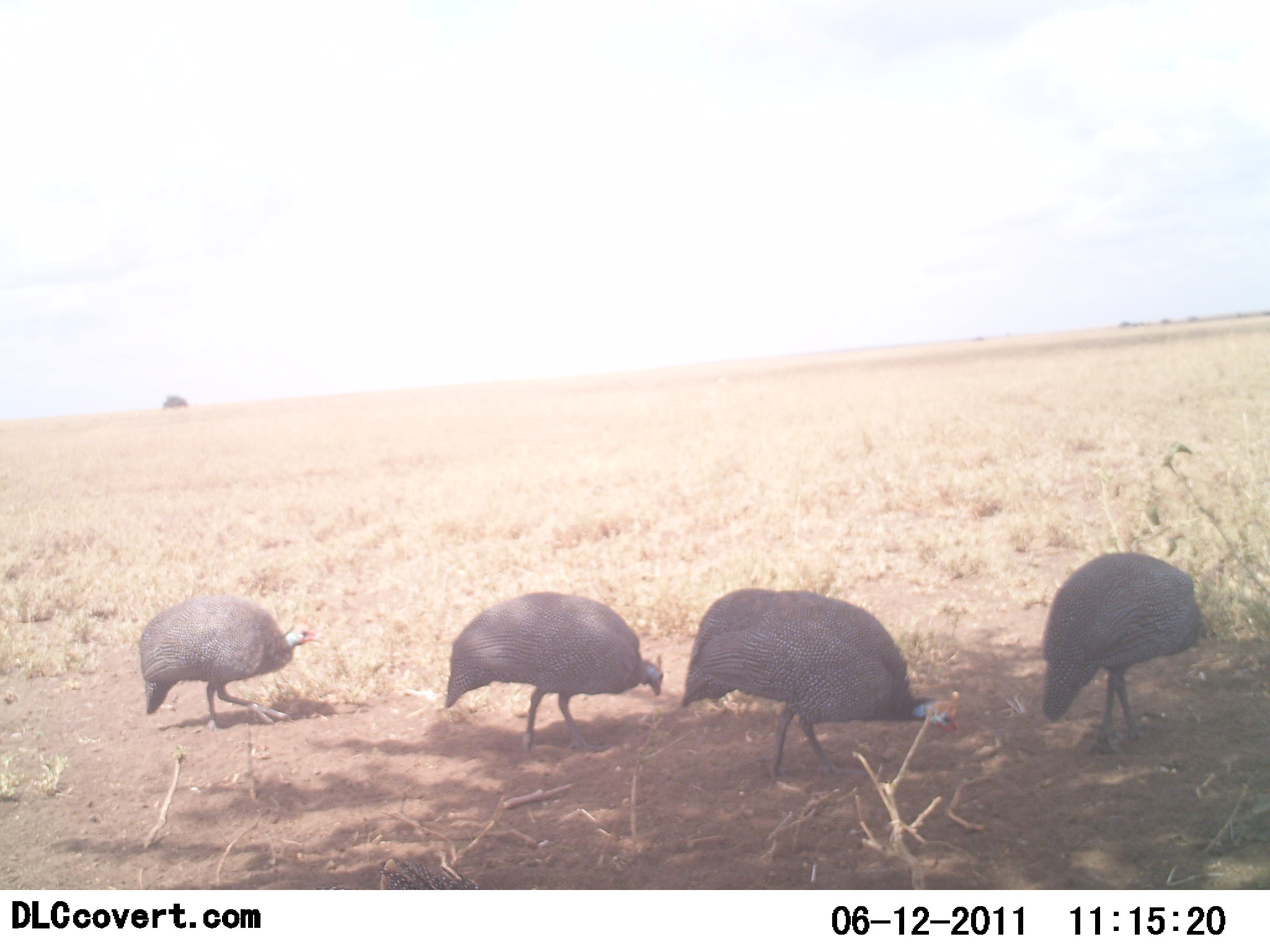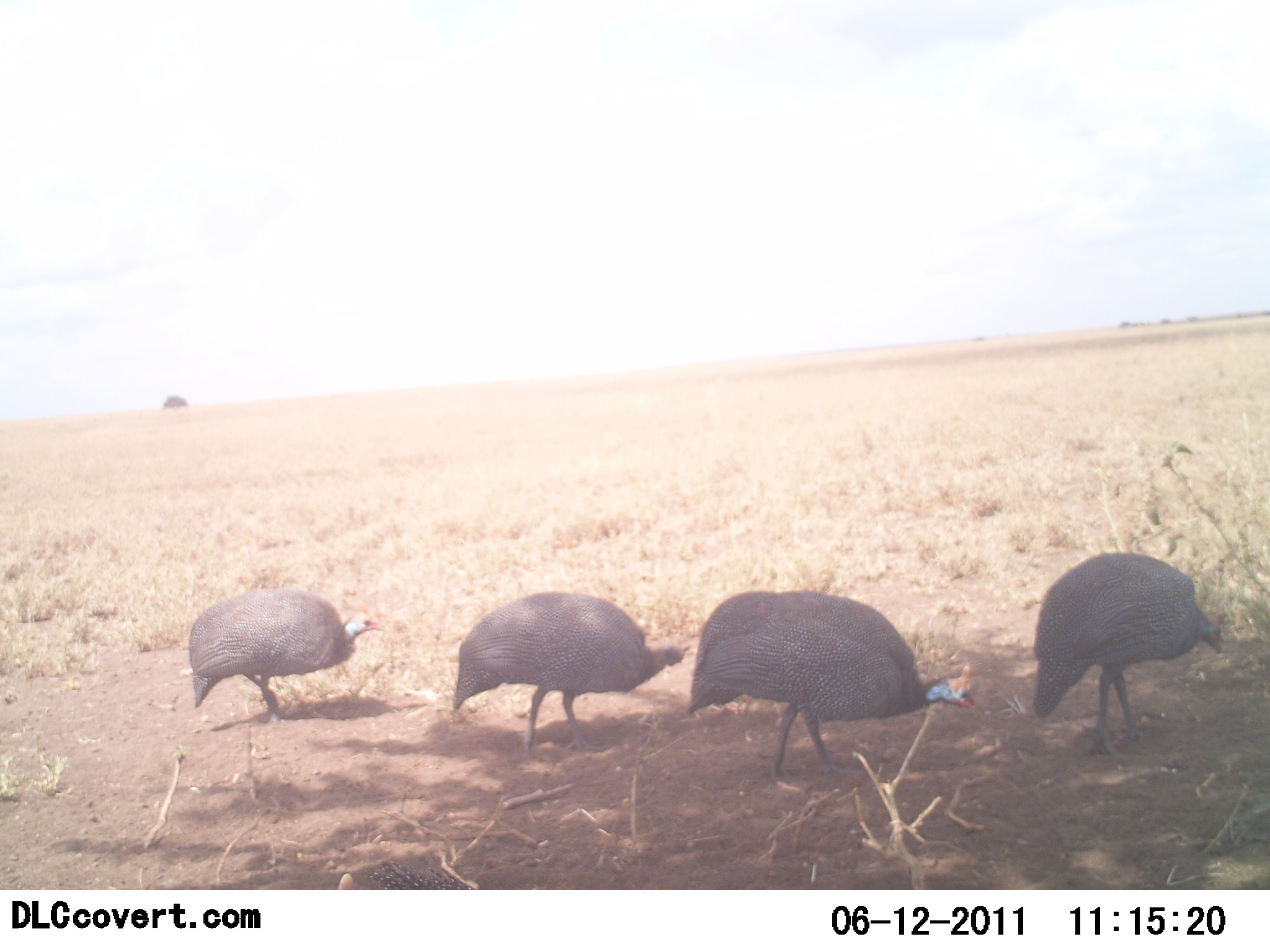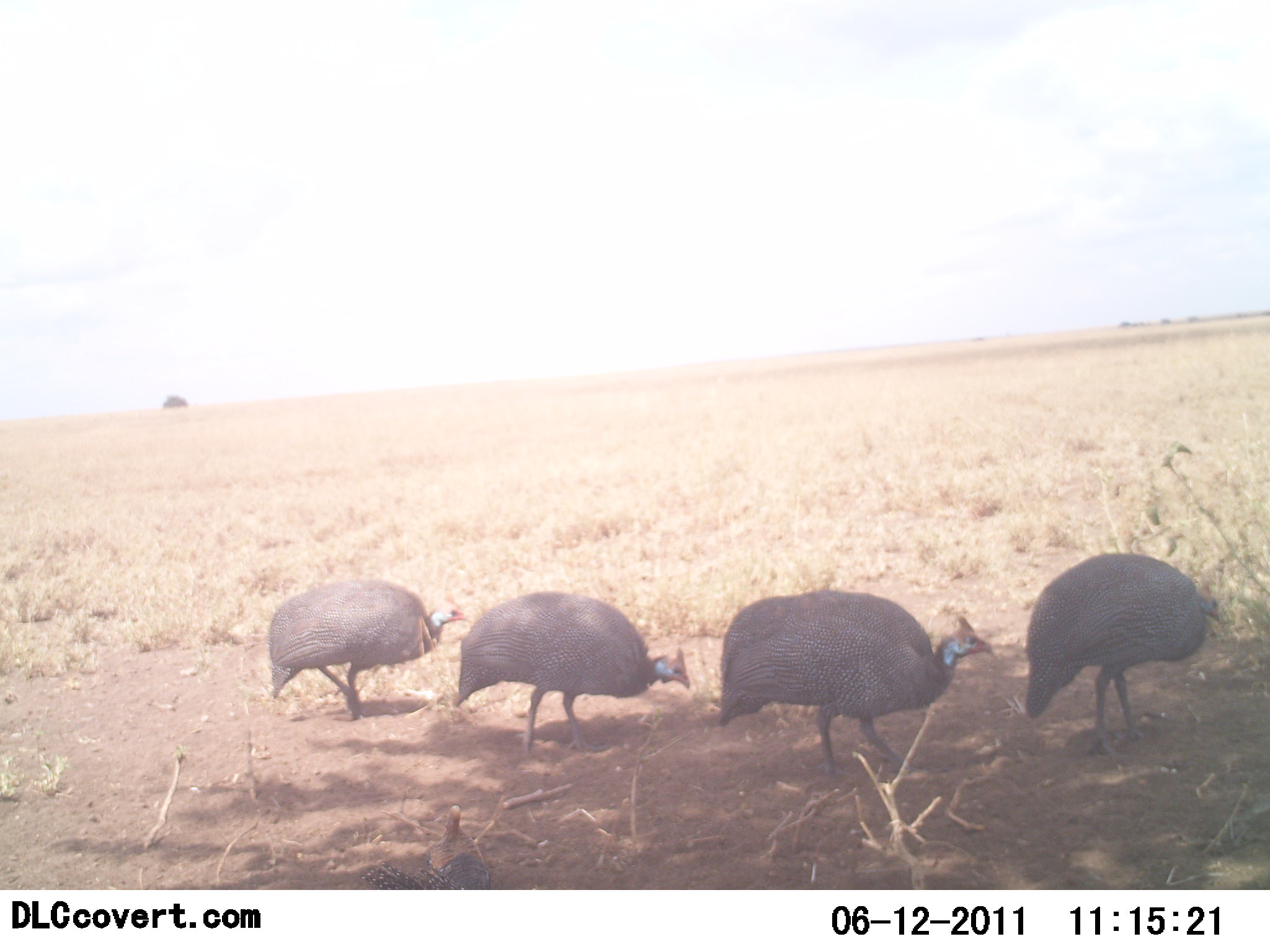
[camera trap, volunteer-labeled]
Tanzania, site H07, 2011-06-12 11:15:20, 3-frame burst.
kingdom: Animalia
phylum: Chordata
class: Aves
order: Galliformes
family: Numididae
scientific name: Numididae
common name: guinea fowl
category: guineafowl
Guineafowl (guinea fowl) (Numididae), count 4. Behavior (volunteer vote fractions): standing 54%, resting 0%, moving 69%, interacting 0%. Young present (vote fraction): 0%. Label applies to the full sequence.